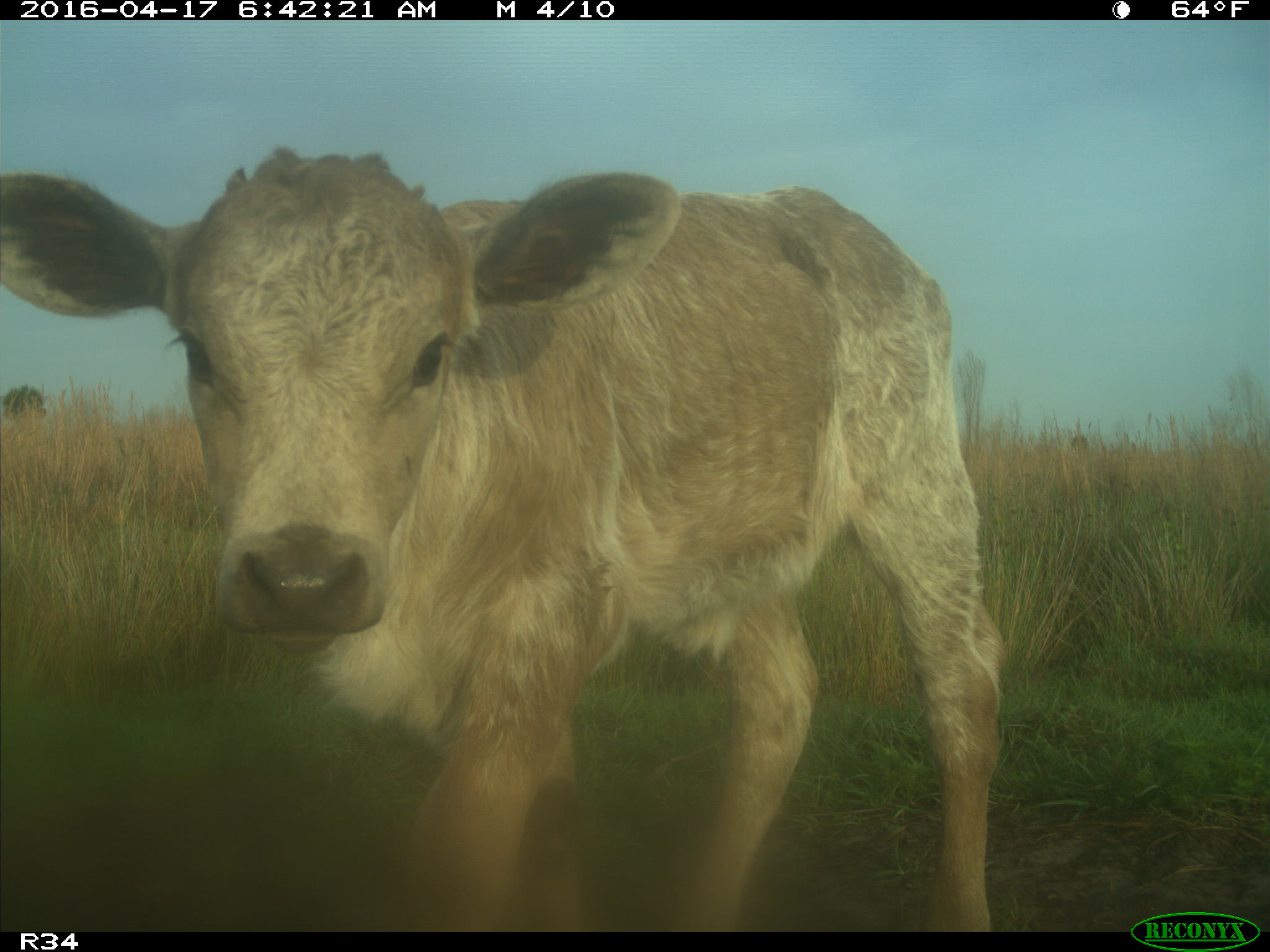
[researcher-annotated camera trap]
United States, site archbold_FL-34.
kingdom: Animalia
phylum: Chordata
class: Mammalia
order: Artiodactyla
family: Bovidae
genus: Bos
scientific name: Bos taurus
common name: domestic cow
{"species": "Bos taurus (domestic cow)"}